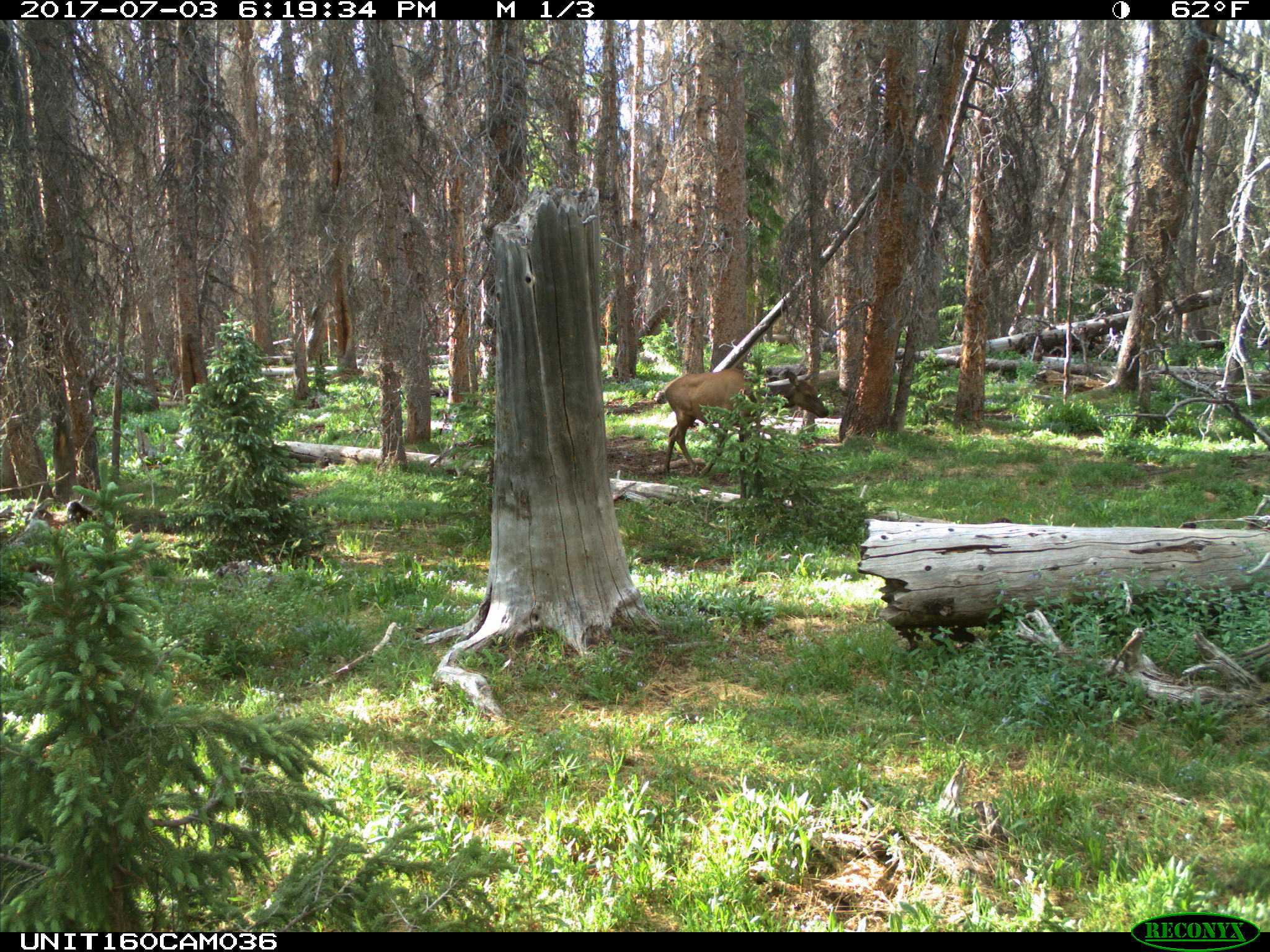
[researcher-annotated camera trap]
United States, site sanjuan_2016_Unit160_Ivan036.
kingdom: Animalia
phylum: Chordata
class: Mammalia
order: Artiodactyla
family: Cervidae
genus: Cervus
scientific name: Cervus elaphus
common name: red deer